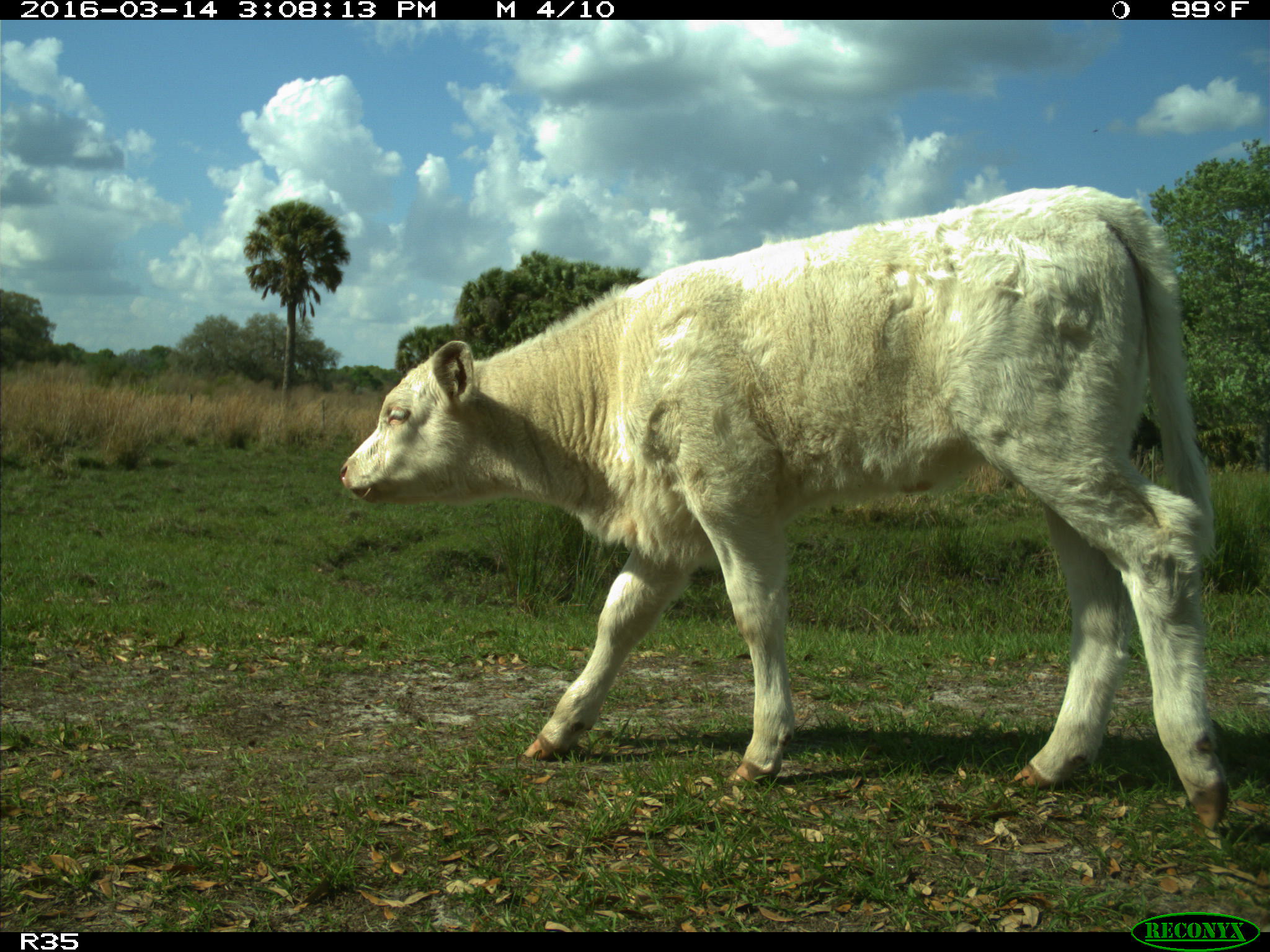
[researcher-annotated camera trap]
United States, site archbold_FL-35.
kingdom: Animalia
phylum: Chordata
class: Mammalia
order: Artiodactyla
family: Bovidae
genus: Bos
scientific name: Bos taurus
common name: domestic cow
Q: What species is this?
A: Bos taurus (domestic cow).